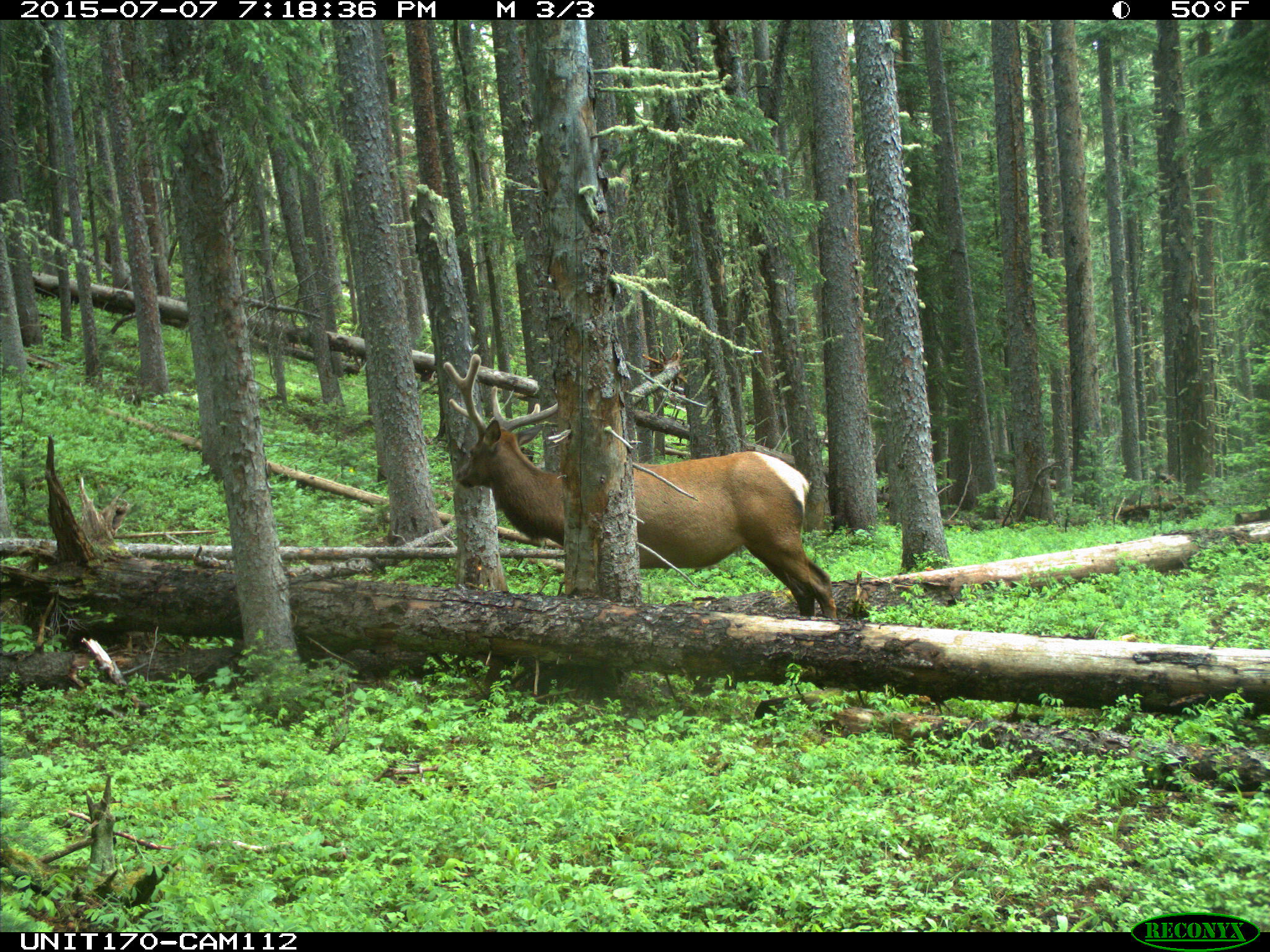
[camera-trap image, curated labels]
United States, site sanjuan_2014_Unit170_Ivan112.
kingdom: Animalia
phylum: Chordata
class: Mammalia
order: Artiodactyla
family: Cervidae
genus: Cervus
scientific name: Cervus elaphus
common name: red deer